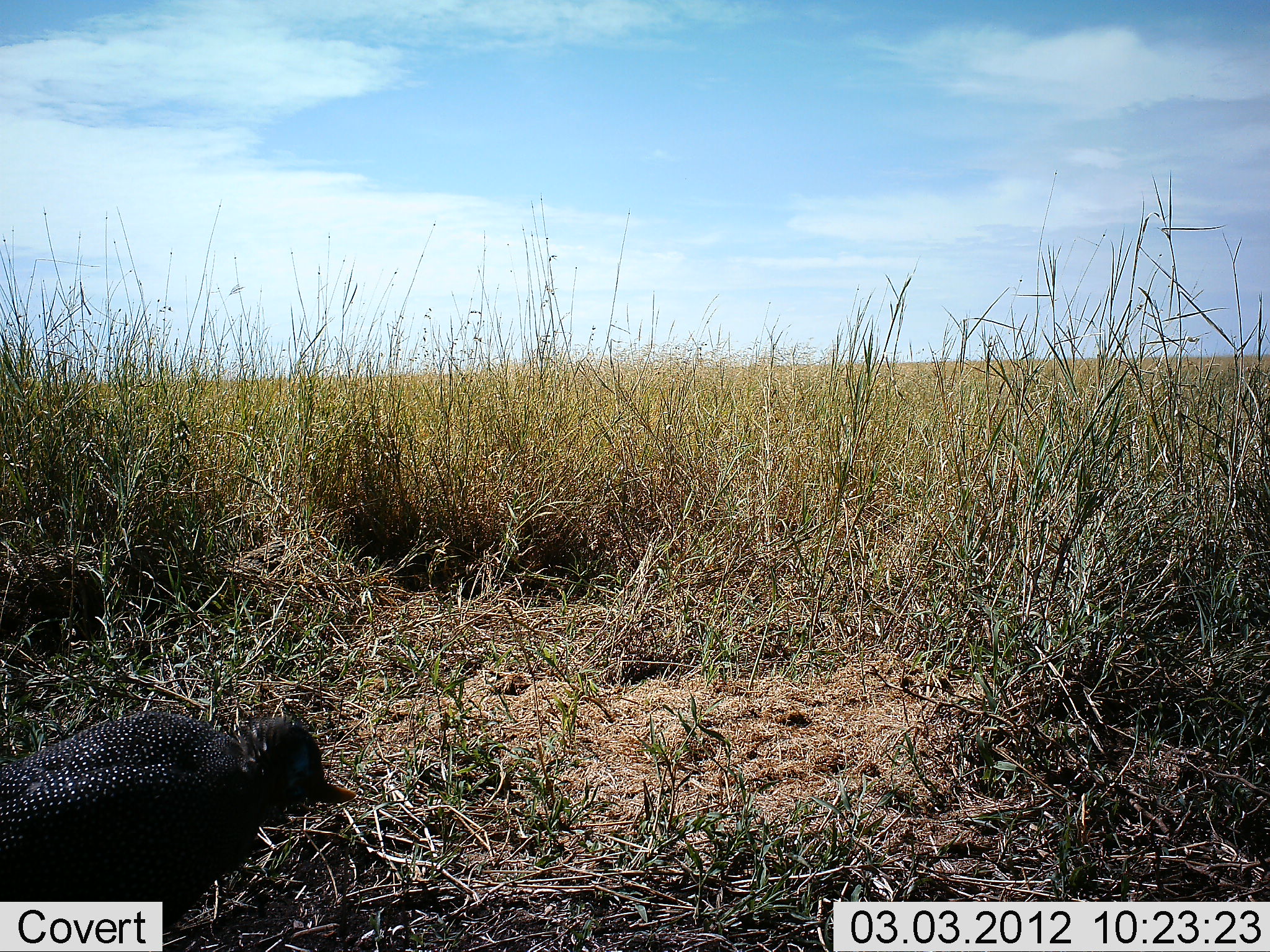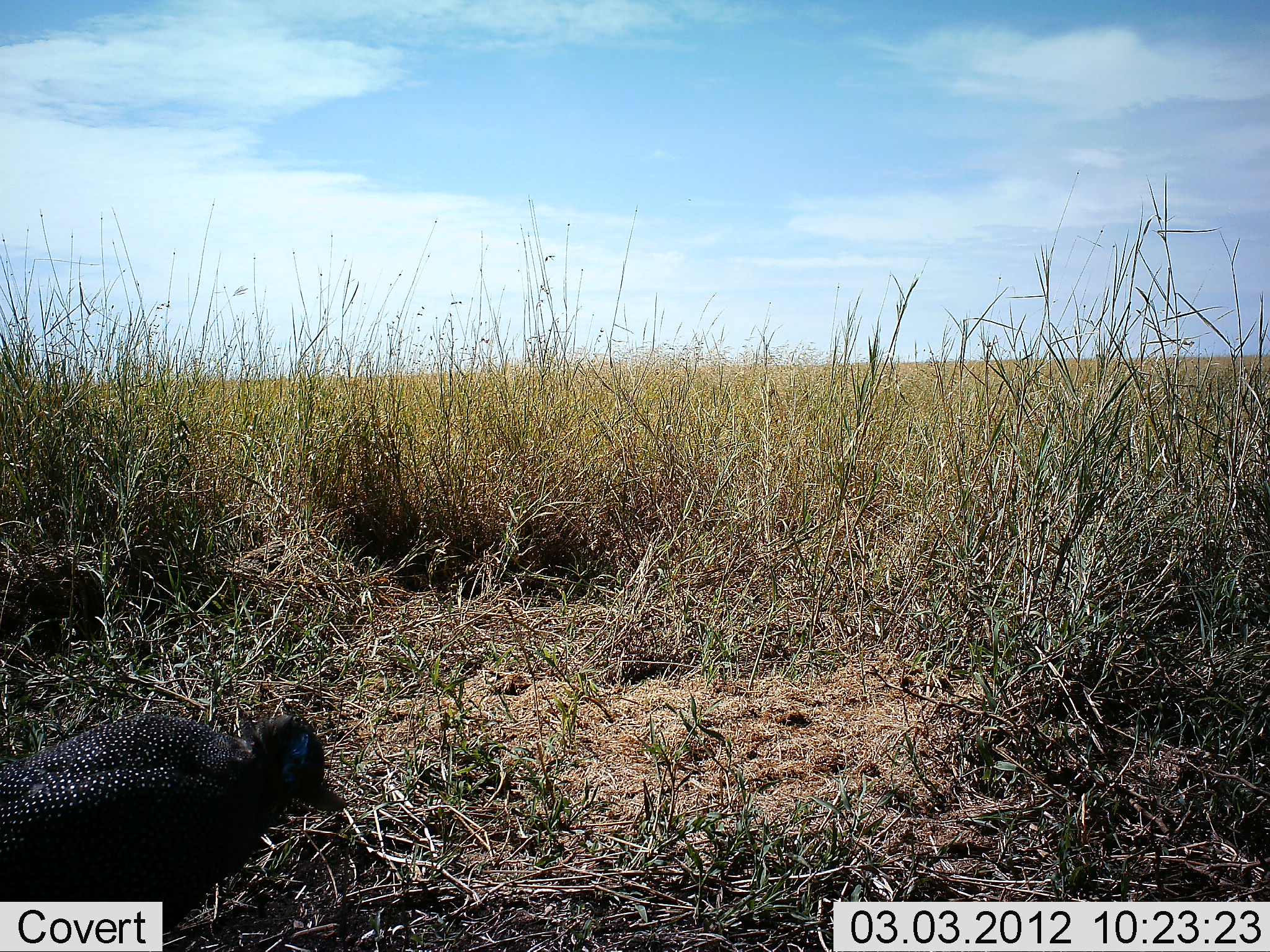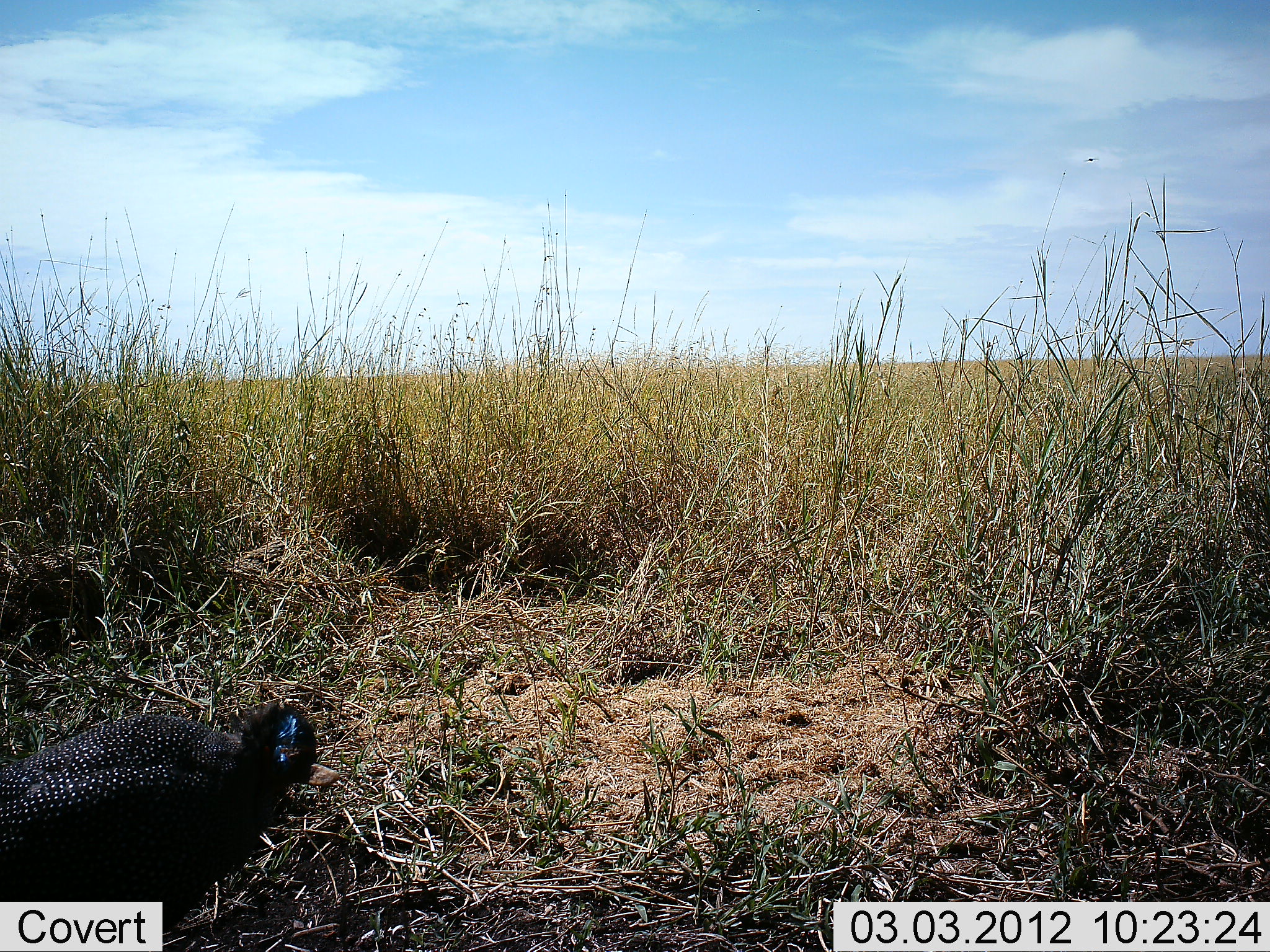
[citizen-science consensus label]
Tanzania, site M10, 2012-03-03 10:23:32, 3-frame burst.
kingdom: Animalia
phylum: Chordata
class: Aves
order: Galliformes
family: Numididae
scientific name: Numididae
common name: guinea fowl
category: guineafowl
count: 1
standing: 89%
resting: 0%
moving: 11%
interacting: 0%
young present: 0%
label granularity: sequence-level